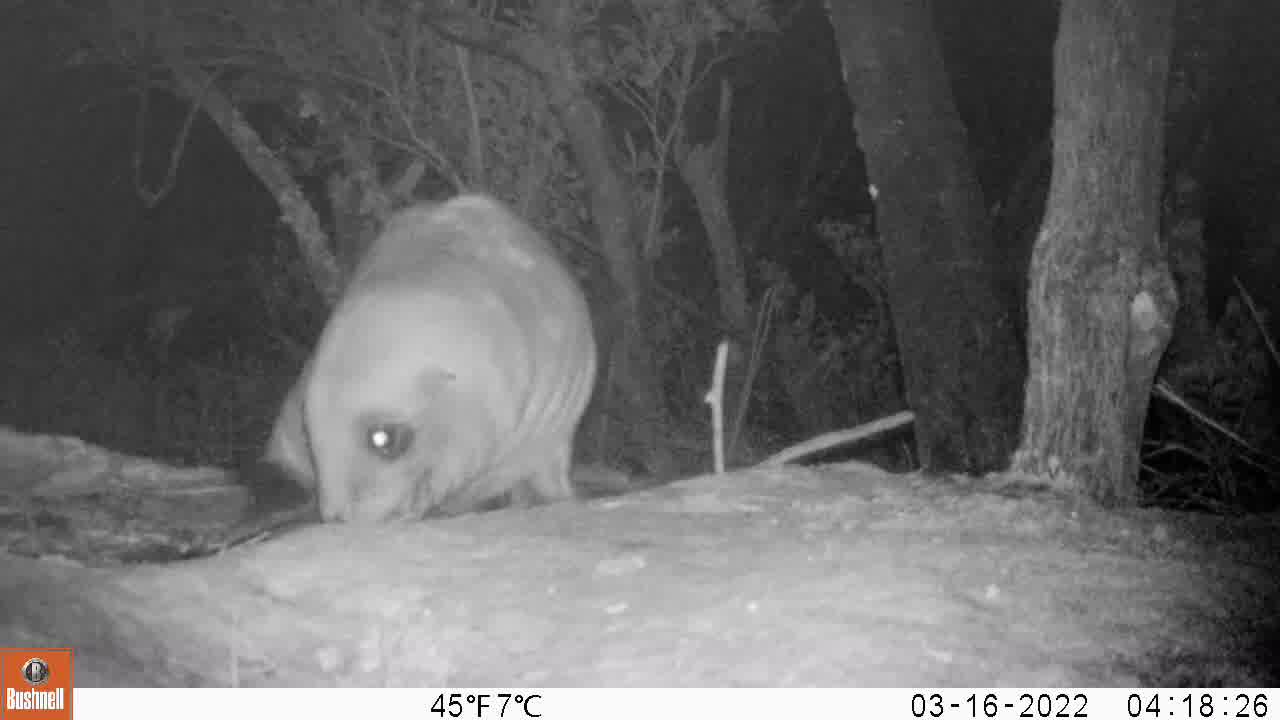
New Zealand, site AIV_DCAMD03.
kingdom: Animalia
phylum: Chordata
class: Mammalia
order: Carnivora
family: Otariidae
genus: Phocarctos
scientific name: Phocarctos hookeri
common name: new zealand sea lion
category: sealion